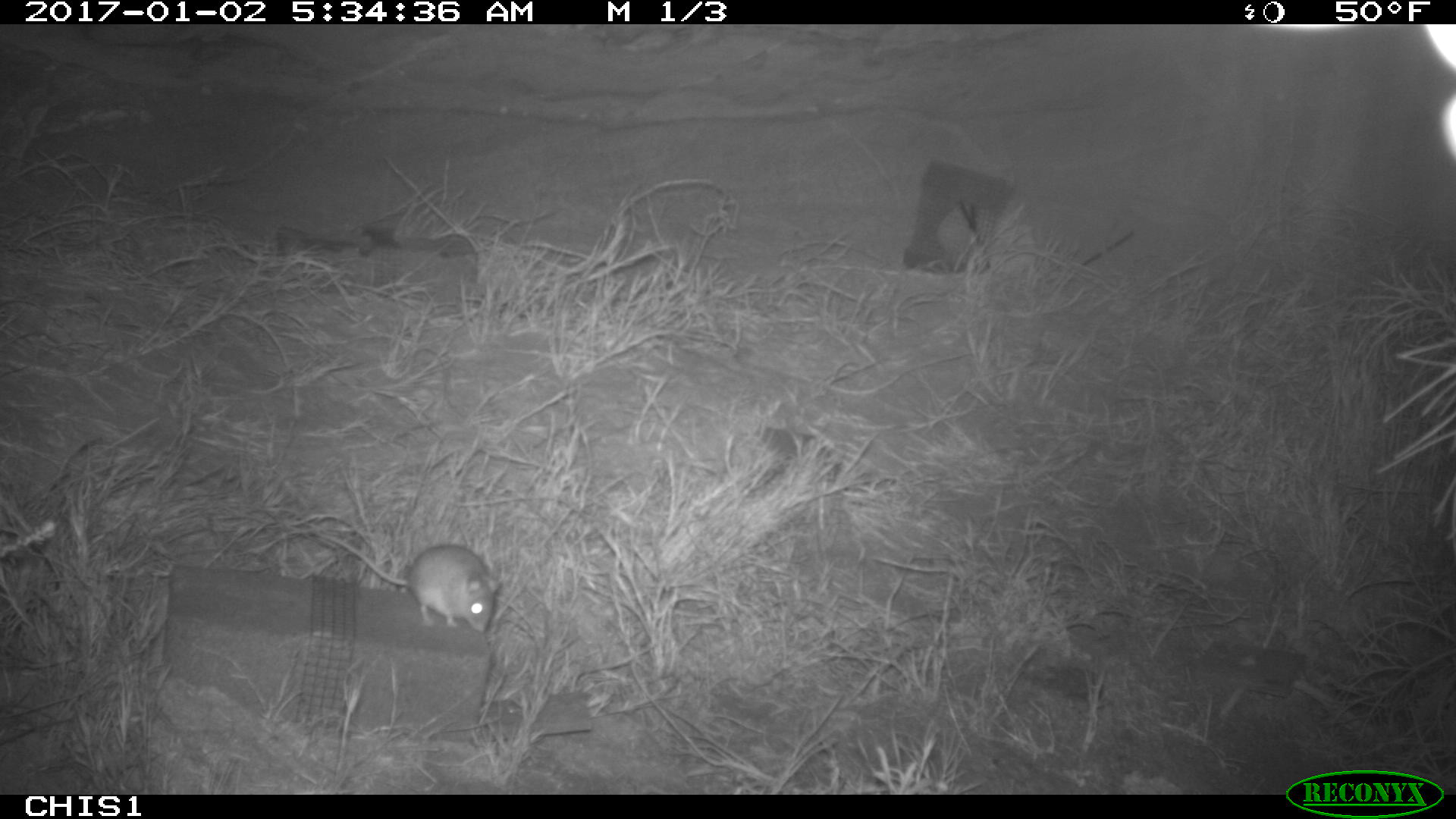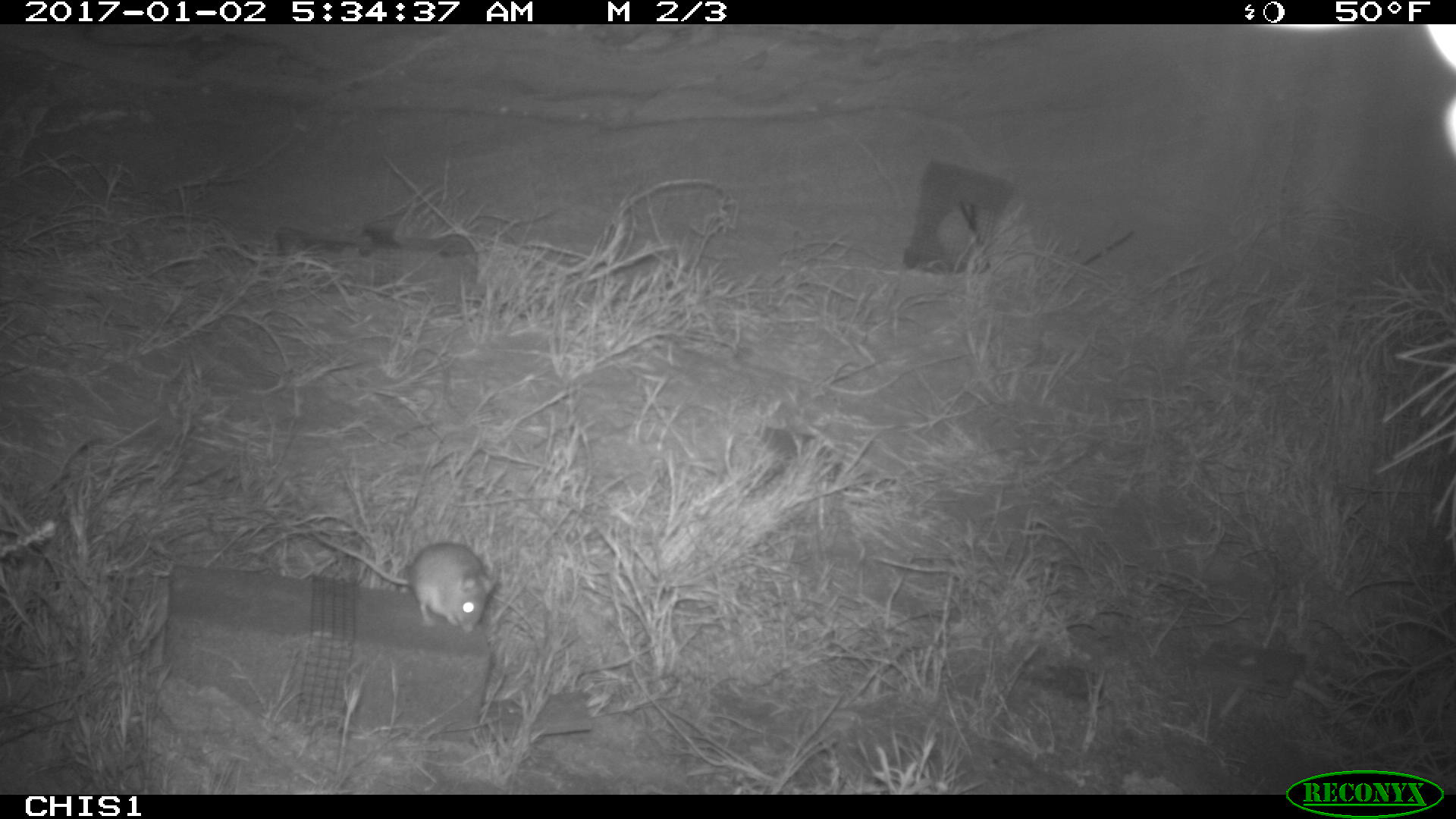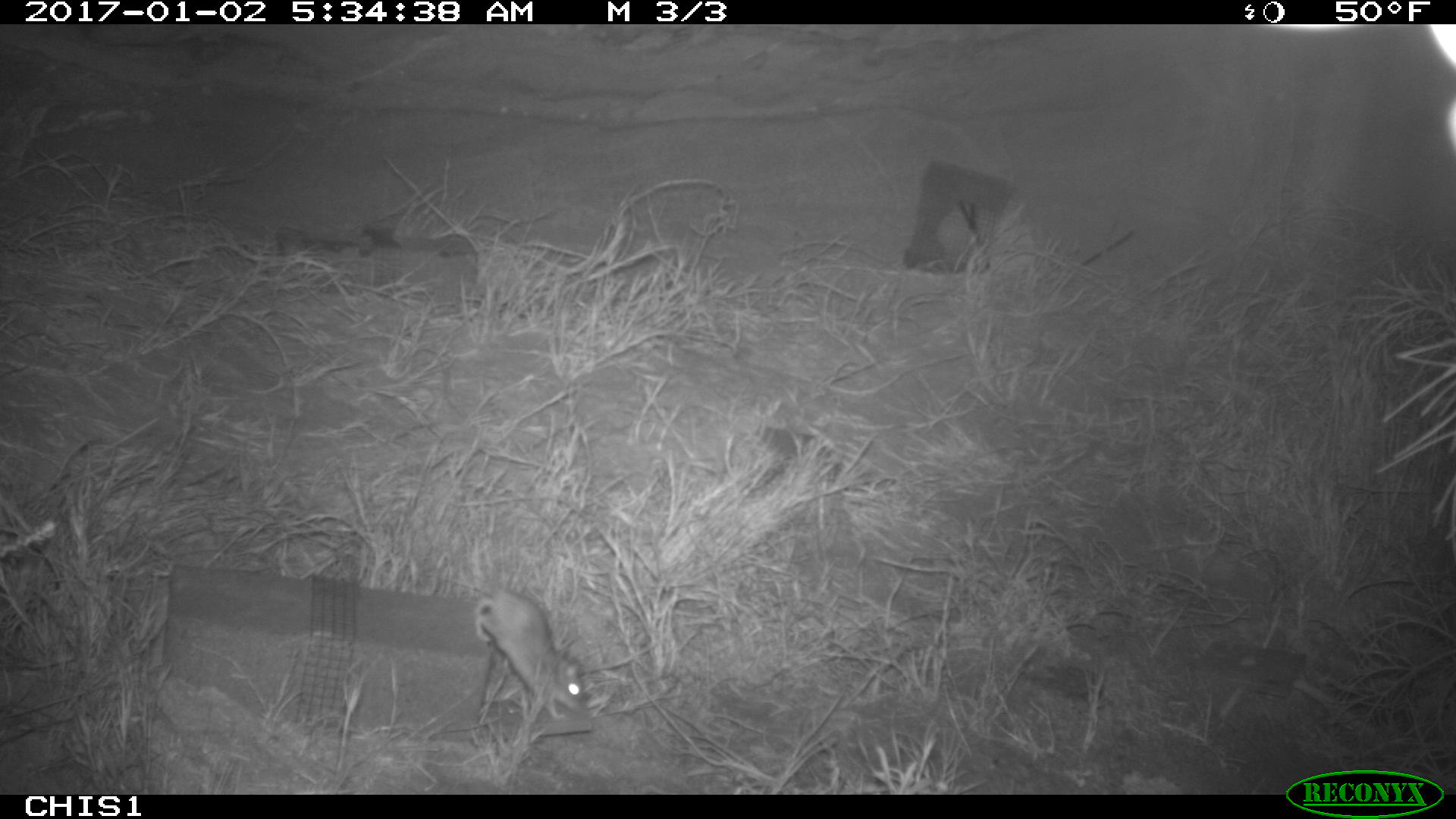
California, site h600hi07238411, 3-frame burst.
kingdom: Animalia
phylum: Chordata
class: Mammalia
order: Rodentia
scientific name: Rodentia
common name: rodent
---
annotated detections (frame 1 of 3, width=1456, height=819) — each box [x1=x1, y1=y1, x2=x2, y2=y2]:
rodent: [x1=317, y1=534, x2=501, y2=632]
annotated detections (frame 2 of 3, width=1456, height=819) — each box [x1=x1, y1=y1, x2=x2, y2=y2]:
rodent: [x1=313, y1=533, x2=495, y2=632]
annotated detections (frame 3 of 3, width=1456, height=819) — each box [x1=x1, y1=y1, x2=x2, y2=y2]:
rodent: [x1=443, y1=575, x2=584, y2=720]